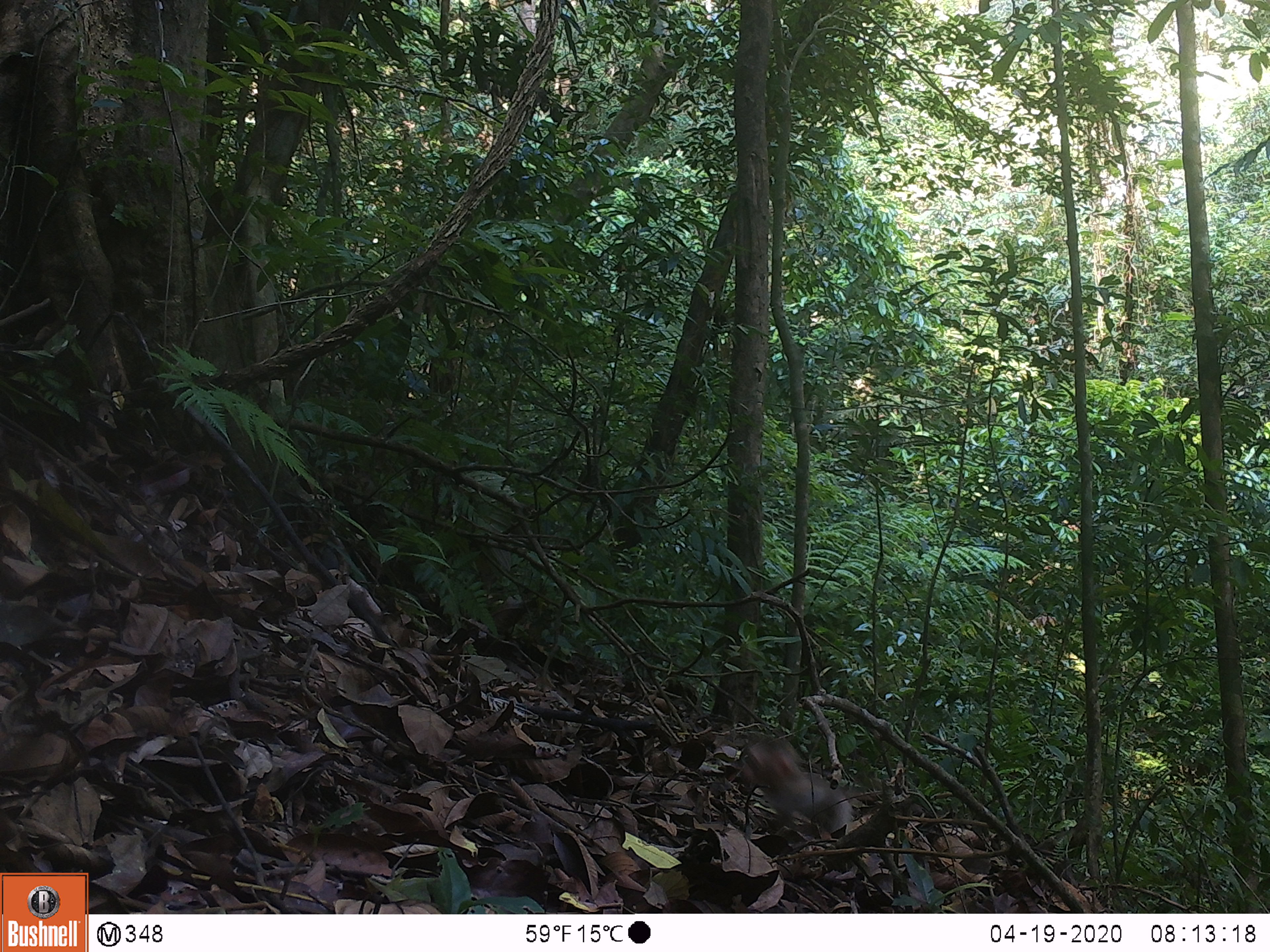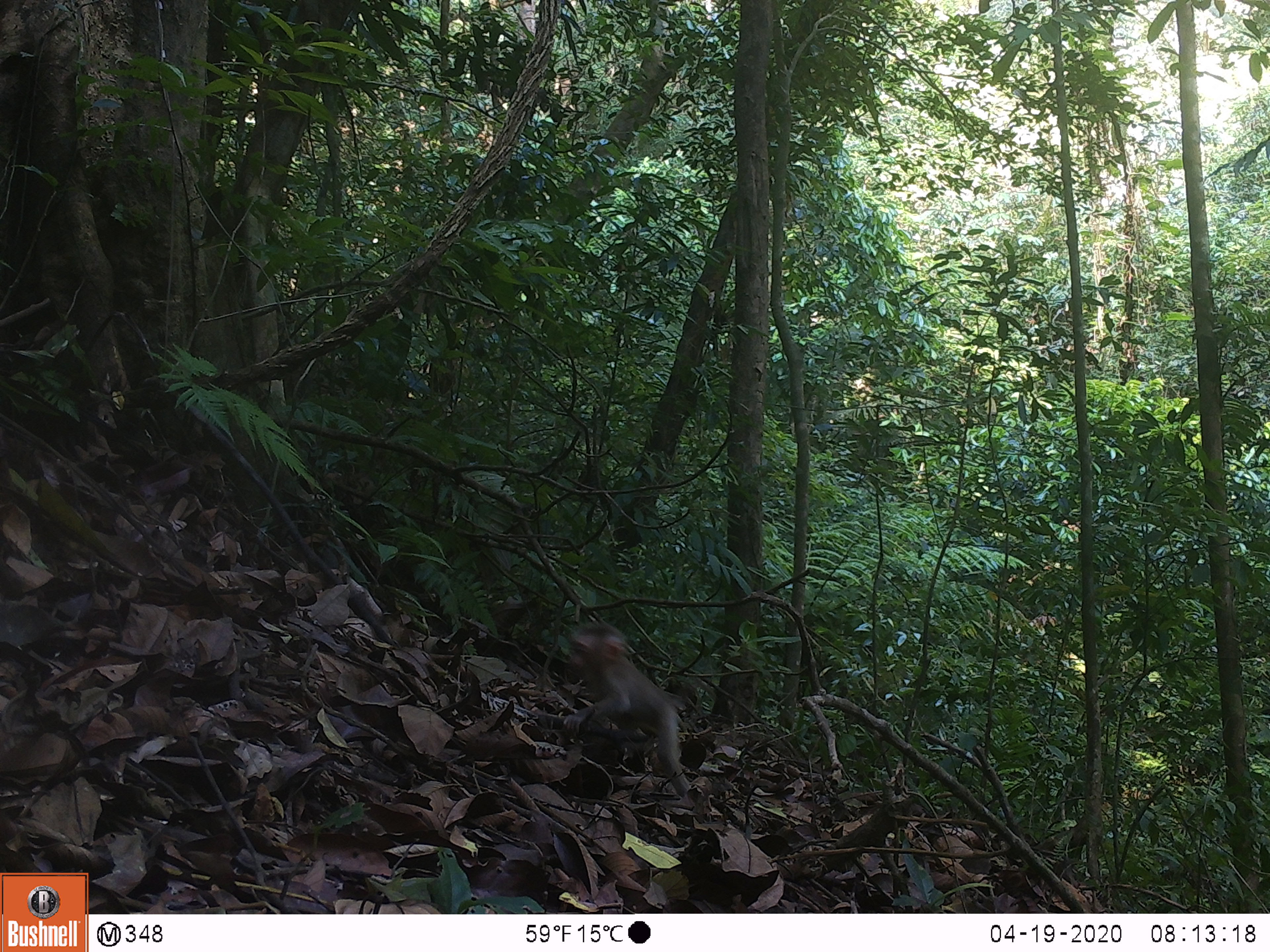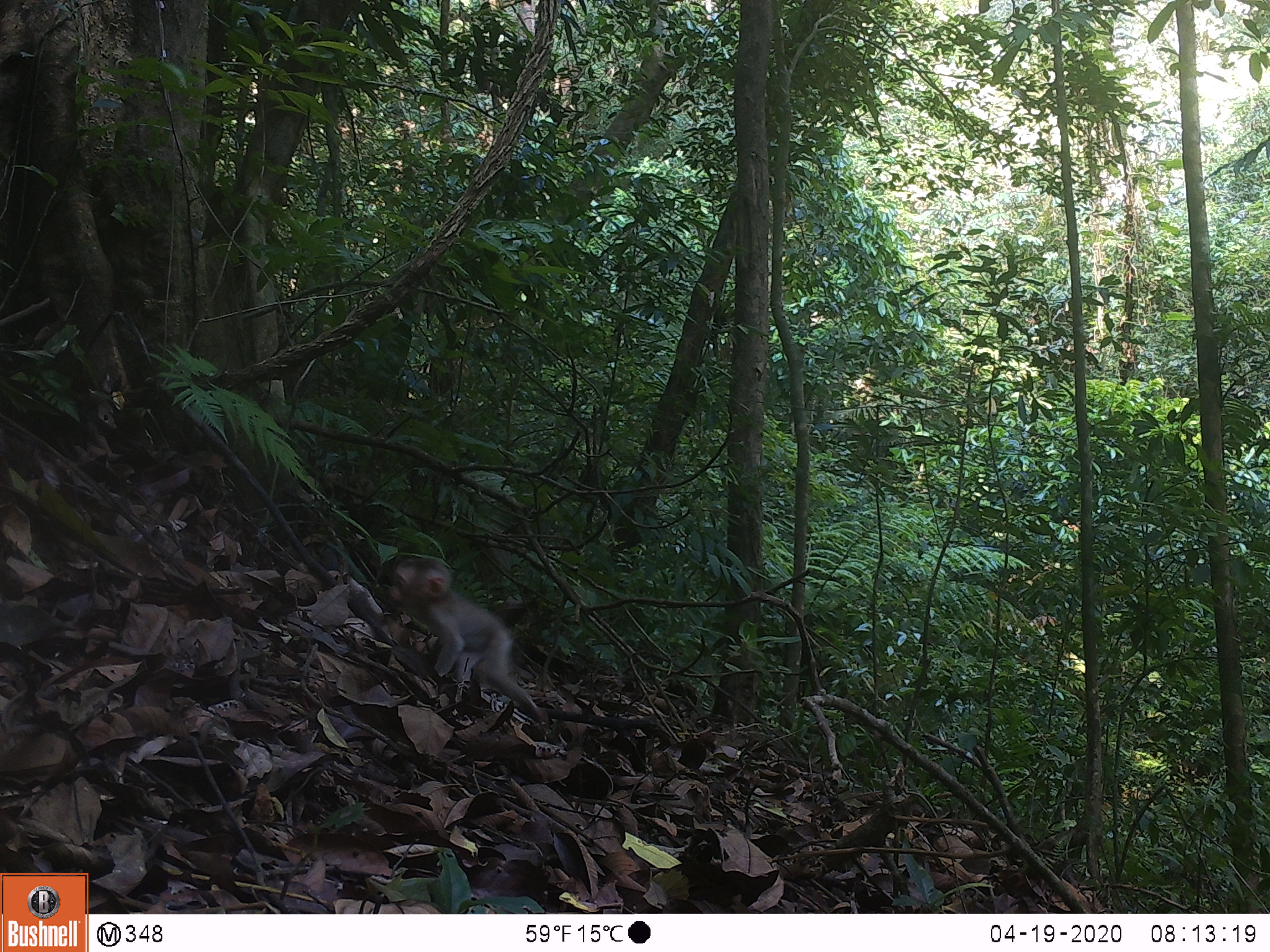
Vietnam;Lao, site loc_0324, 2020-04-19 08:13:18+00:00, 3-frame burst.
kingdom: Animalia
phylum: Chordata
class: Mammalia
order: Primates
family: Cercopithecidae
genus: Macaca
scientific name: Macaca nemestrina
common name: pig-tailed macaque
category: pig tailed macaque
Pig tailed macaque (pig-tailed macaque) (Macaca nemestrina). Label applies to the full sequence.